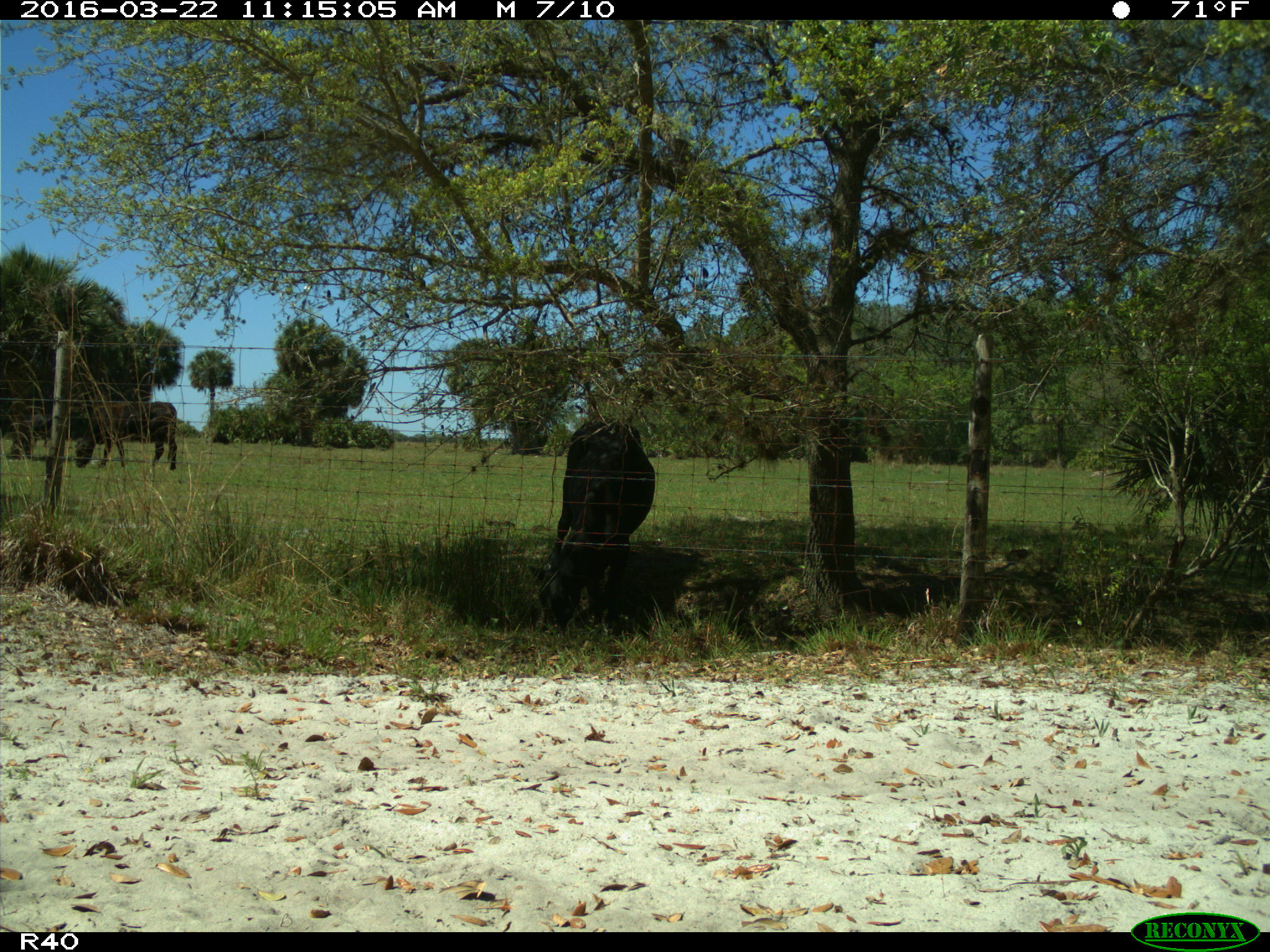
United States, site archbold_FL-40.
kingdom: Animalia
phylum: Chordata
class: Mammalia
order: Artiodactyla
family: Bovidae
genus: Bos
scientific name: Bos taurus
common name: domestic cow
Bos taurus (domestic cow).